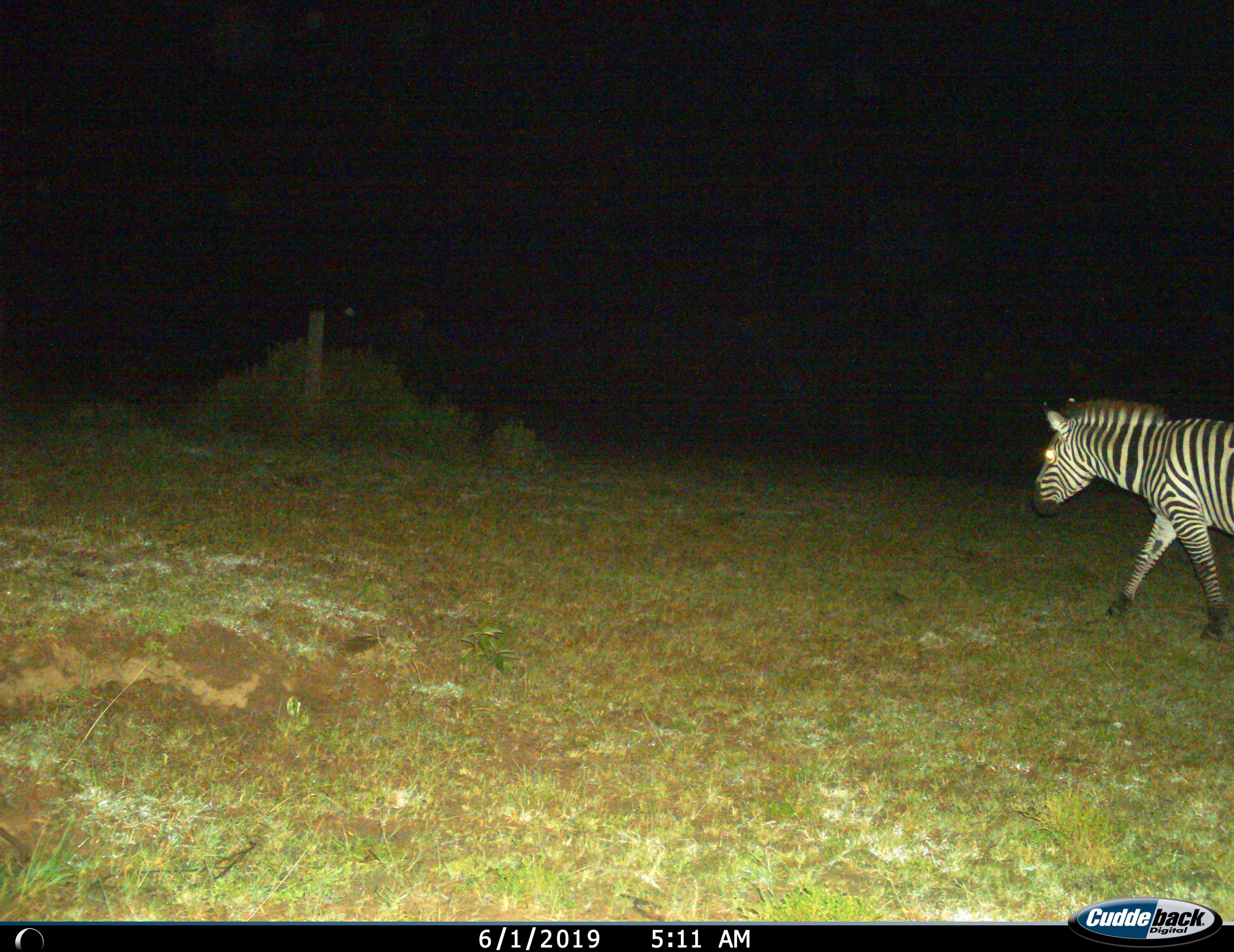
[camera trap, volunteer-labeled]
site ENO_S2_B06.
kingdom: Animalia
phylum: Chordata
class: Mammalia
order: Perissodactyla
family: Equidae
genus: Equus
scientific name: Equus quagga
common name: plains zebra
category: zebraplains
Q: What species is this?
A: Zebraplains (plains zebra) (Equus quagga).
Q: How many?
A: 1.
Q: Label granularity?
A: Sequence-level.